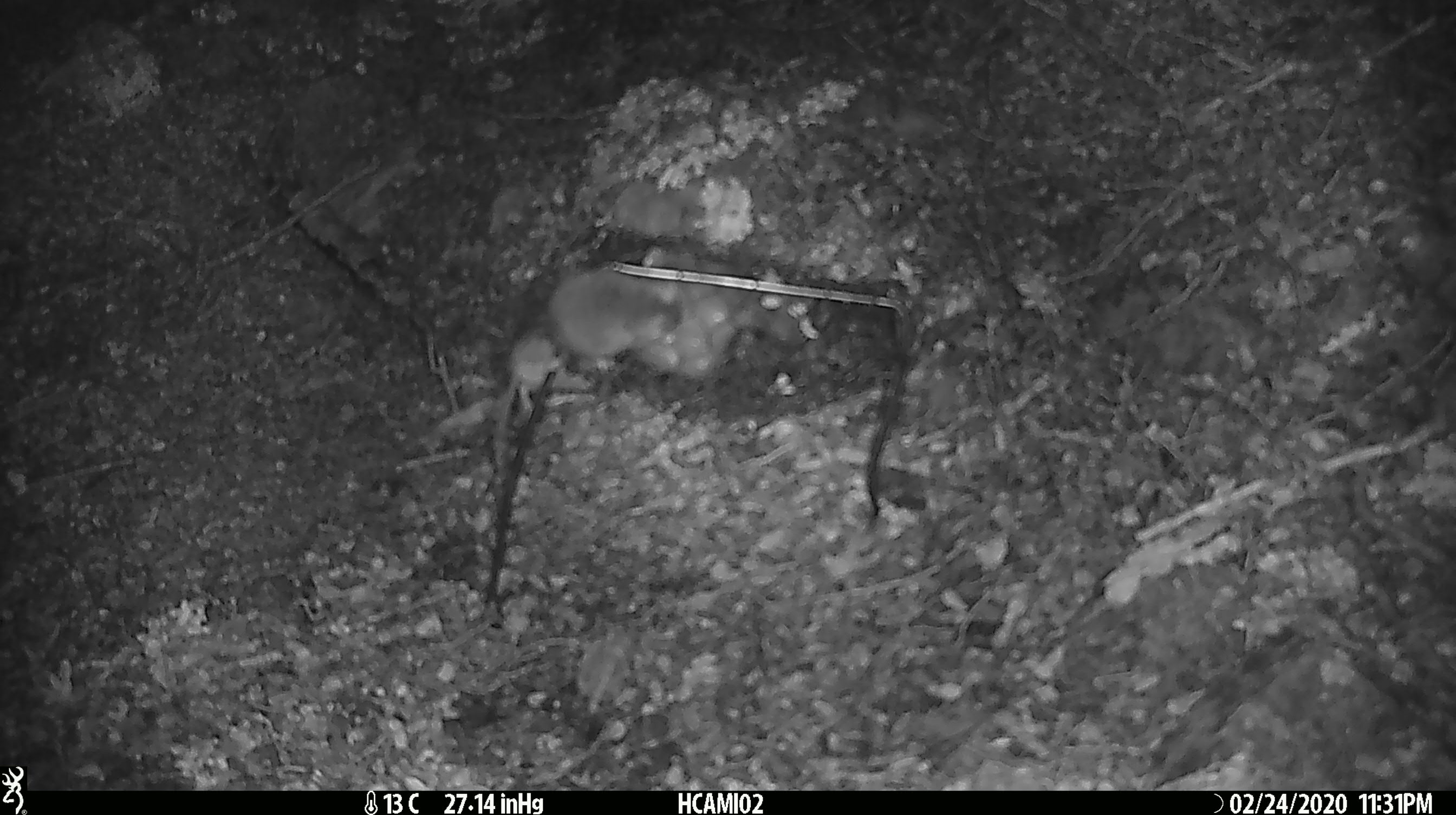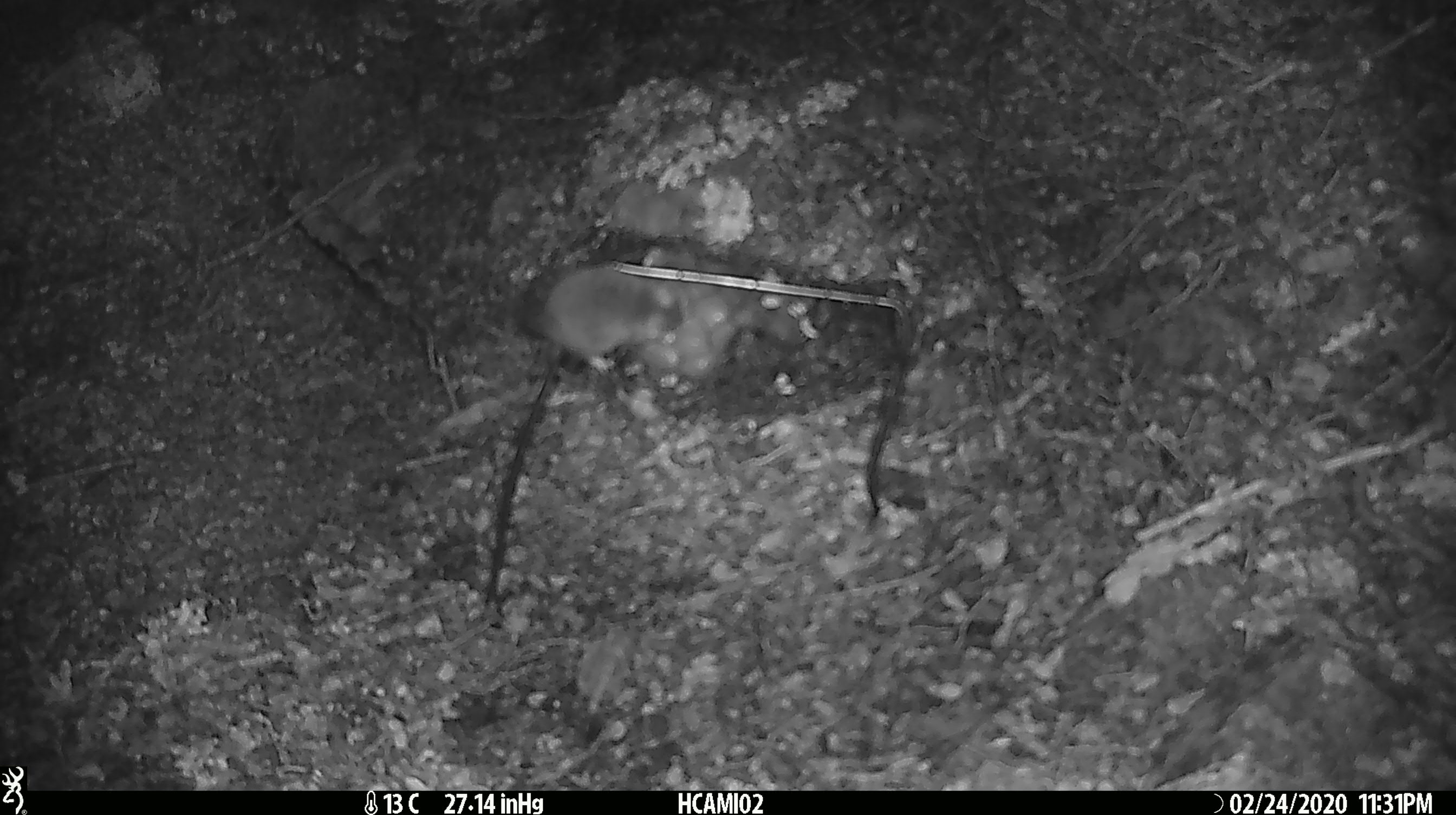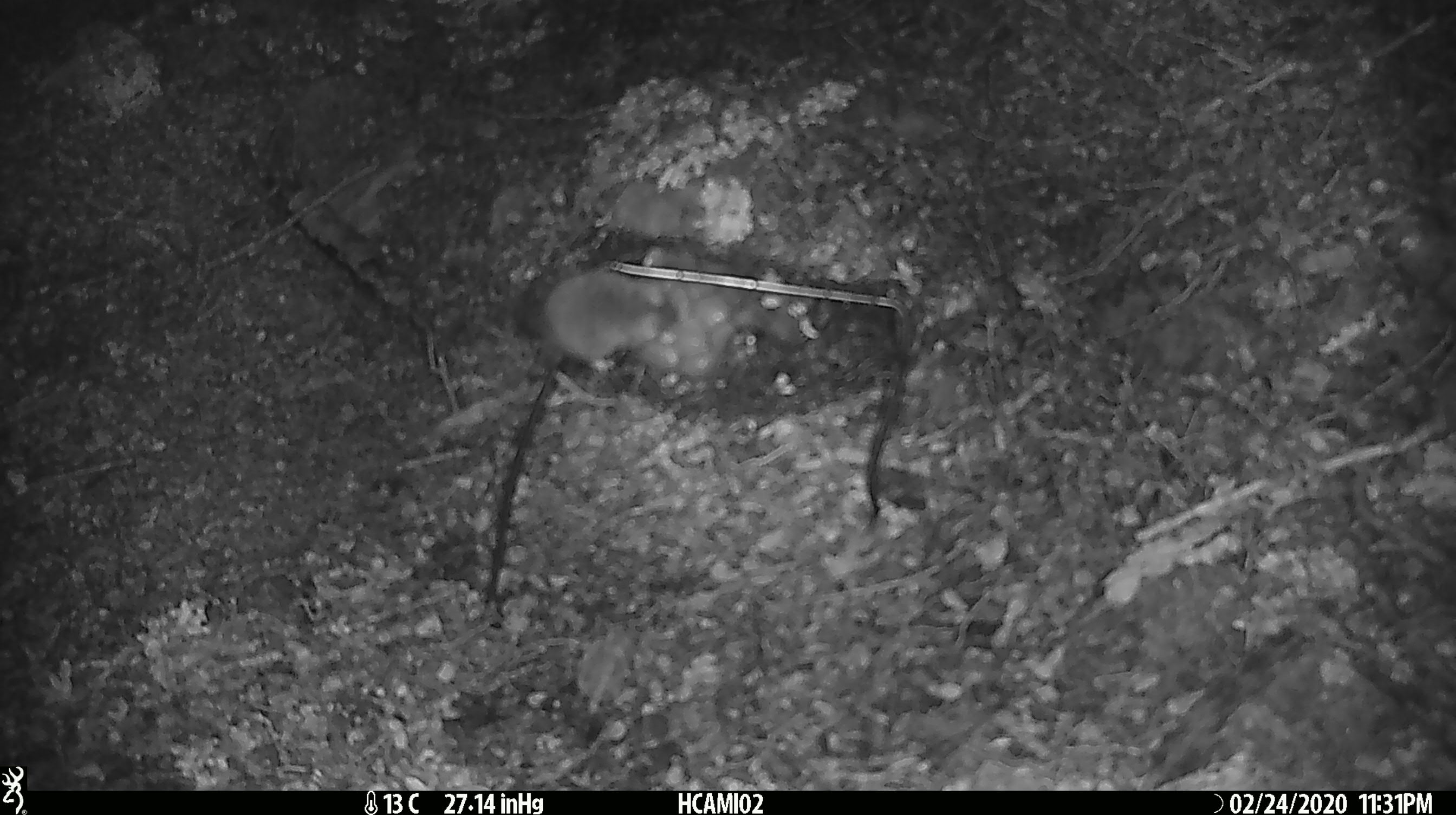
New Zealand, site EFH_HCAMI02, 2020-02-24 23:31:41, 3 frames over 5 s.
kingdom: Animalia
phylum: Chordata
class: Mammalia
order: Rodentia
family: Muridae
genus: Mus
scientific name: Mus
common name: mouse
Mouse (Mus).